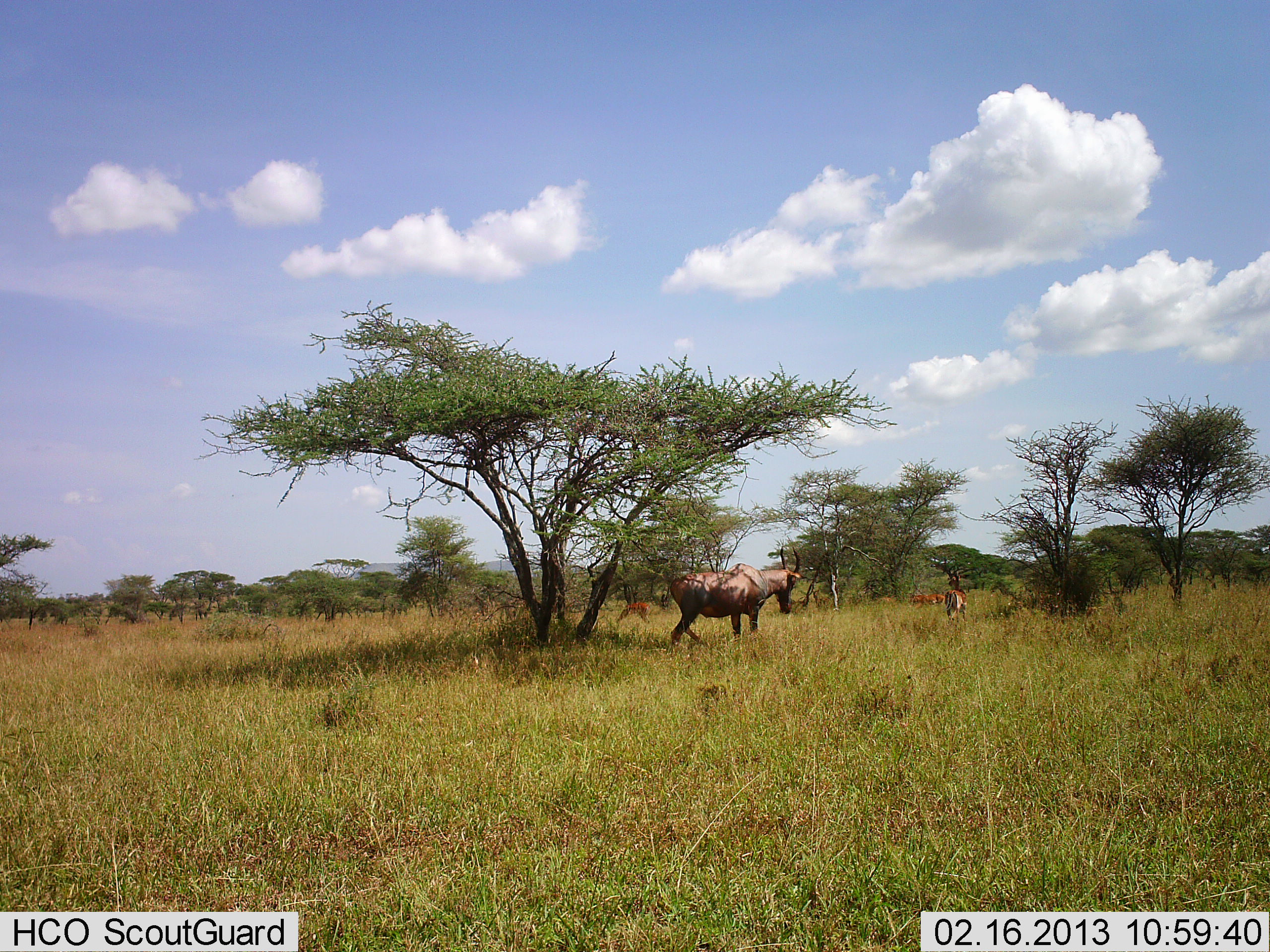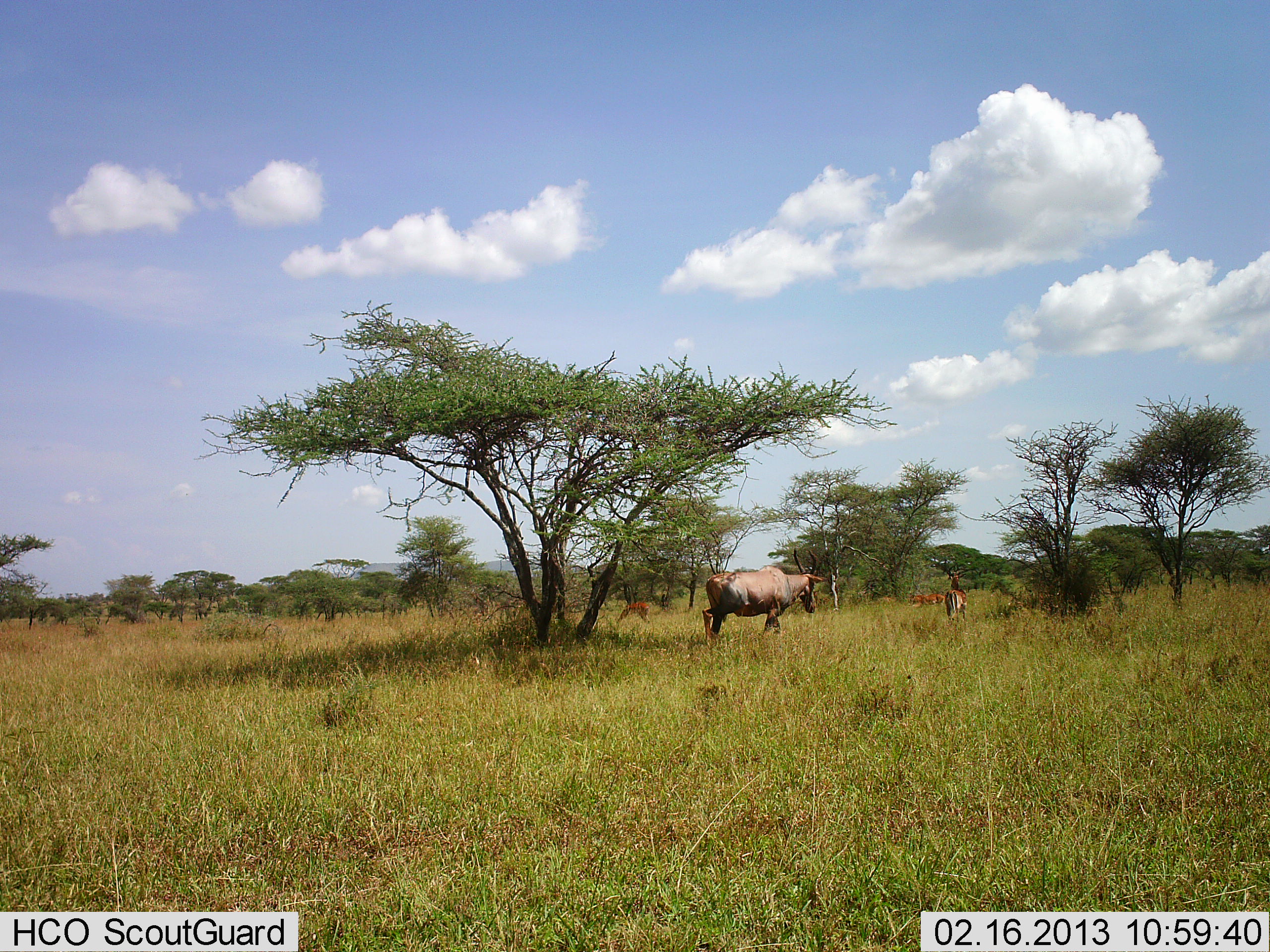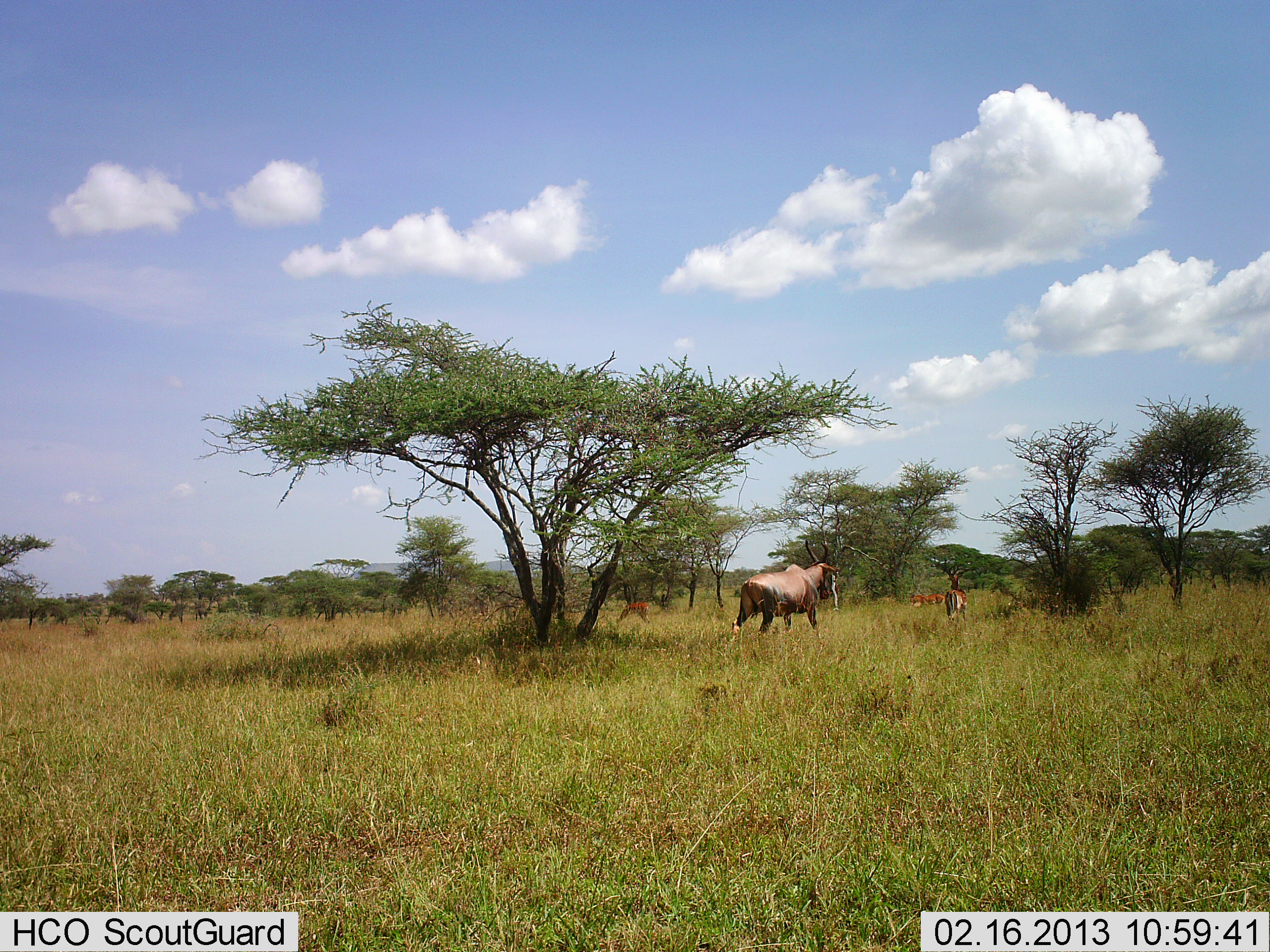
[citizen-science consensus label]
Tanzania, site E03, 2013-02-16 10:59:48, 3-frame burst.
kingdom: Animalia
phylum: Chordata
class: Mammalia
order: Artiodactyla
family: Bovidae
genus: Damaliscus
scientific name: Damaliscus lunatus jimela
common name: topi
Topi (Damaliscus lunatus jimela), count 2. Behavior (volunteer vote fractions): standing 64%, resting 0%, moving 93%, interacting 0%. Young present (vote fraction): 0%. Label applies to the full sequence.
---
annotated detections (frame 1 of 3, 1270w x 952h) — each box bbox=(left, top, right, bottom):
animal: bbox=(669, 546, 809, 648); bbox=(943, 567, 970, 625); bbox=(616, 602, 649, 629); bbox=(911, 592, 947, 609)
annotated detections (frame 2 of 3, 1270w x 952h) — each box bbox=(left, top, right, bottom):
animal: bbox=(688, 546, 828, 648); bbox=(935, 565, 976, 623); bbox=(612, 601, 651, 627); bbox=(911, 592, 946, 607)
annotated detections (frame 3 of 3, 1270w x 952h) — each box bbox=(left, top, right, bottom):
animal: bbox=(728, 539, 840, 649); bbox=(937, 558, 971, 626); bbox=(613, 601, 652, 624); bbox=(911, 593, 945, 607)